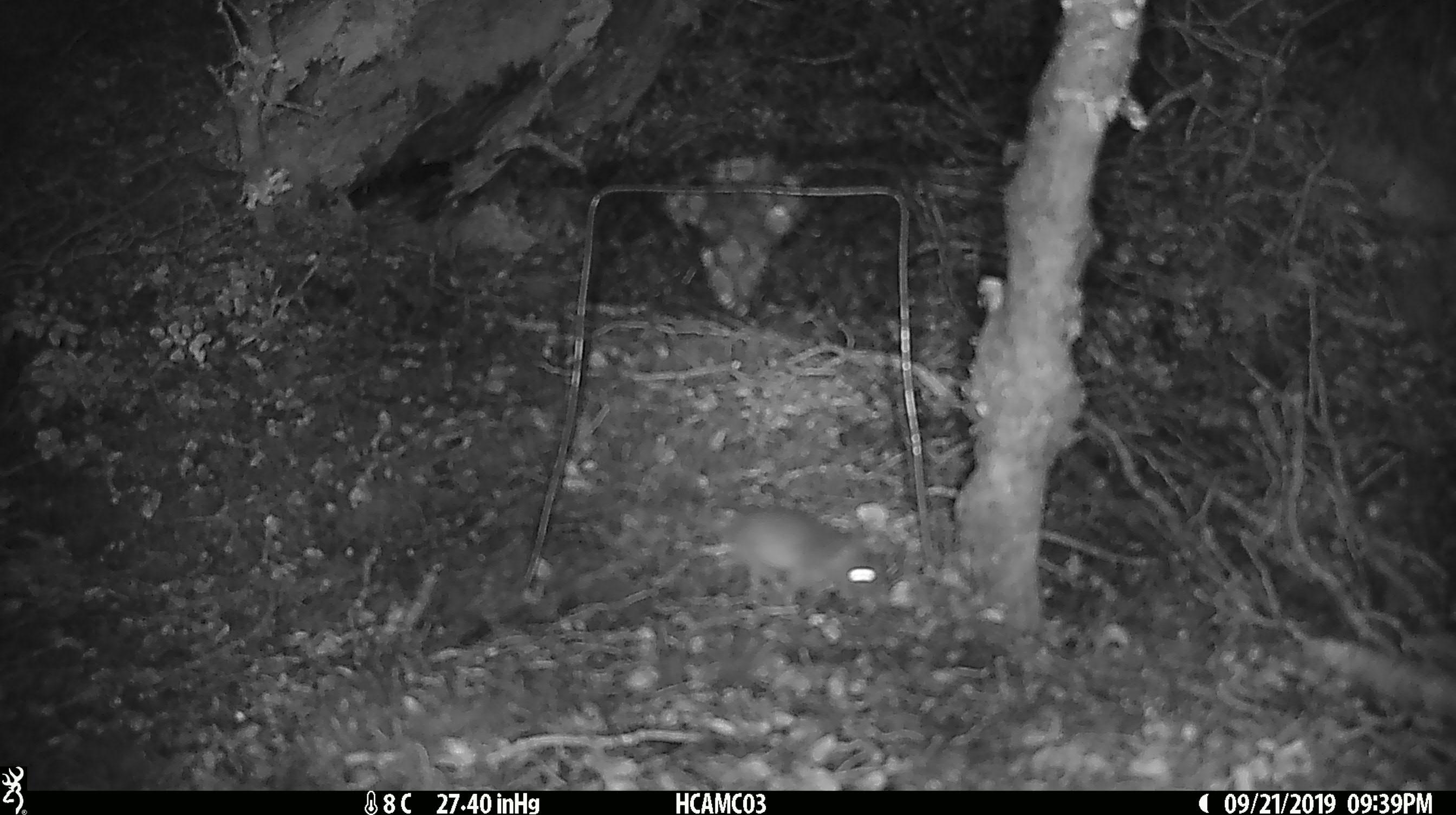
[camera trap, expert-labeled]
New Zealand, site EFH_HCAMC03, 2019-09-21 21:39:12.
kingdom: Animalia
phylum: Chordata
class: Mammalia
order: Rodentia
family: Muridae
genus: Mus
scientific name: Mus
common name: mouse